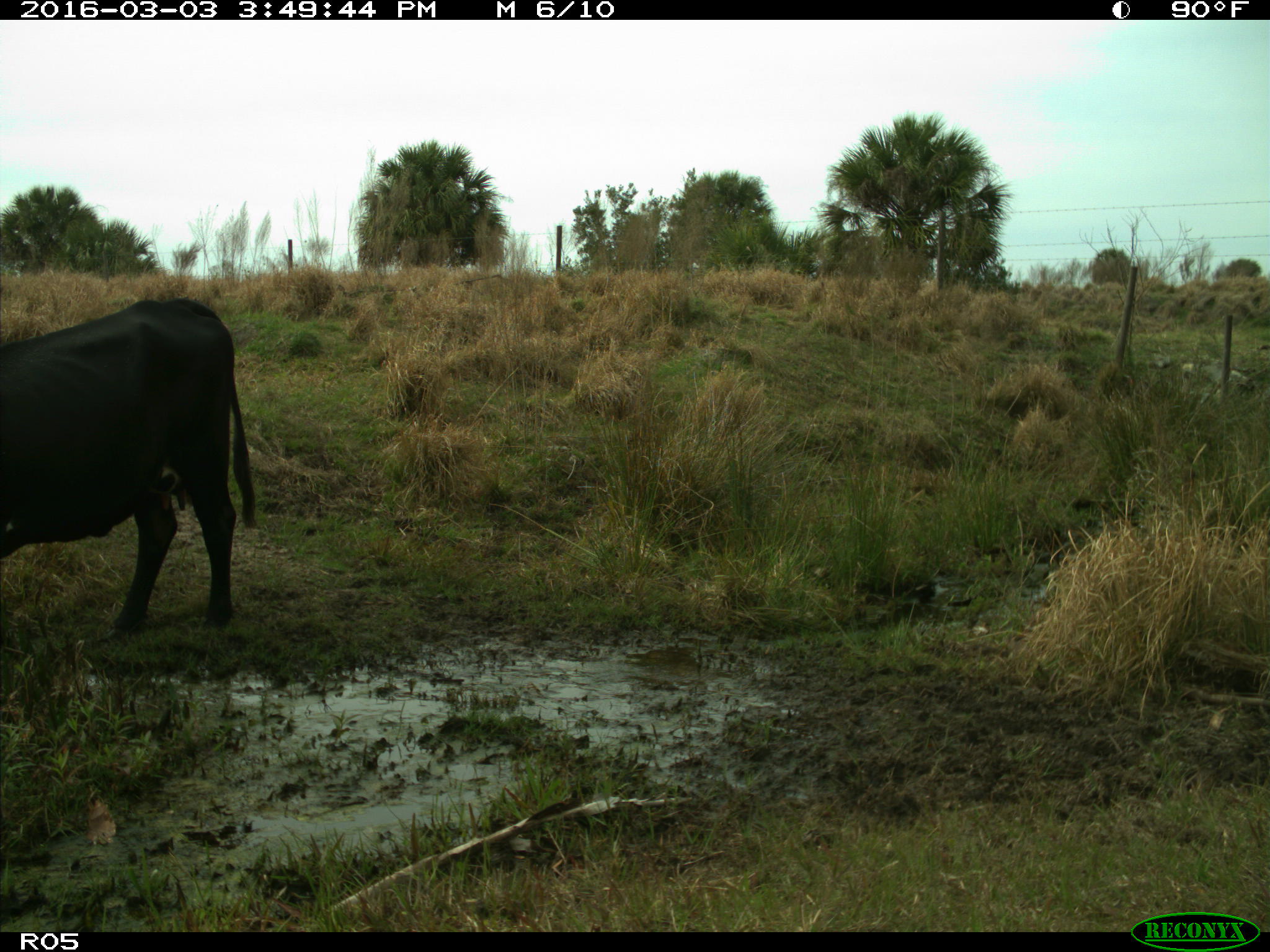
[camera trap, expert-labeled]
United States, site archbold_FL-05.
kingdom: Animalia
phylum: Chordata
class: Mammalia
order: Artiodactyla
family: Bovidae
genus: Bos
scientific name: Bos taurus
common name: domestic cow